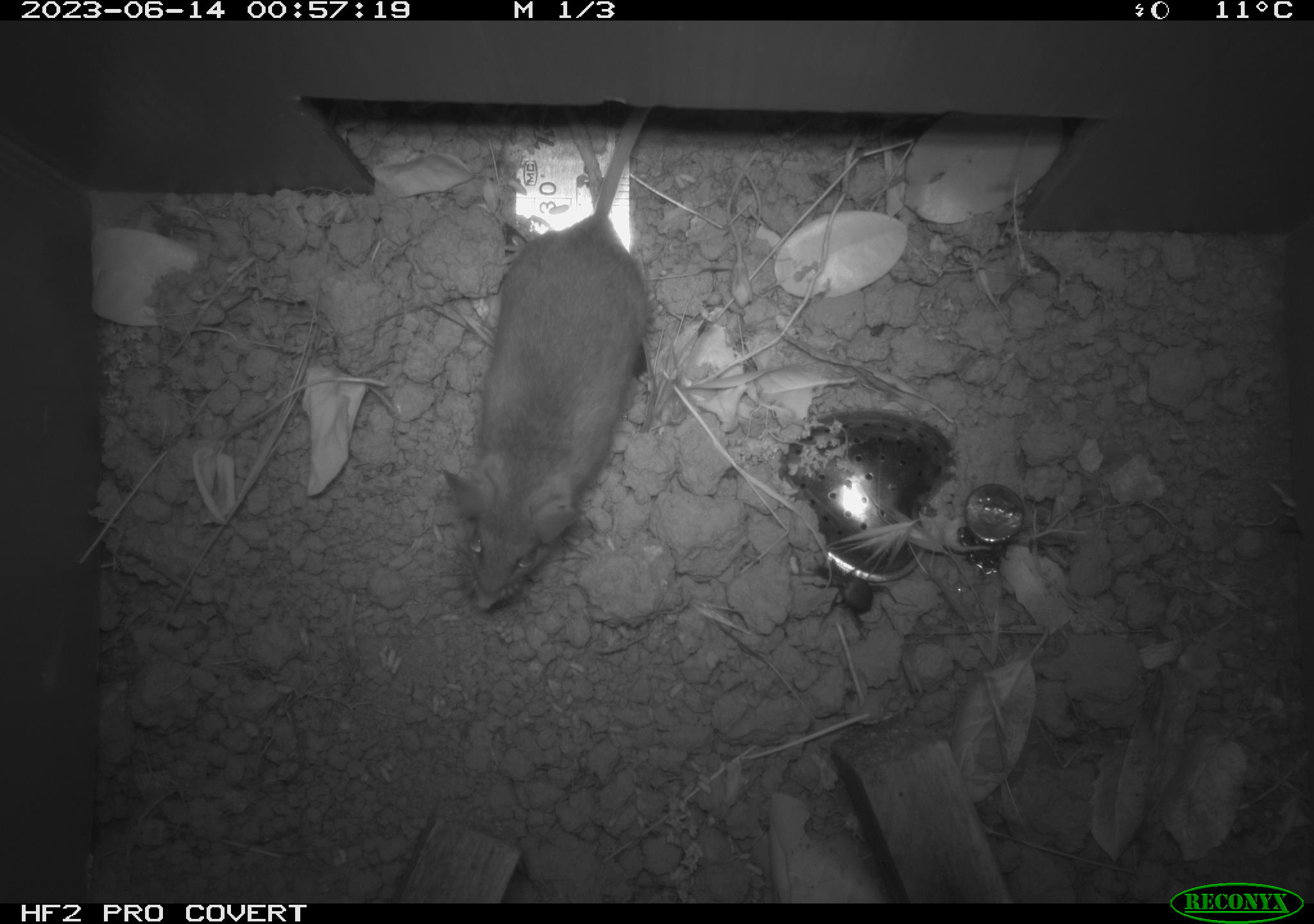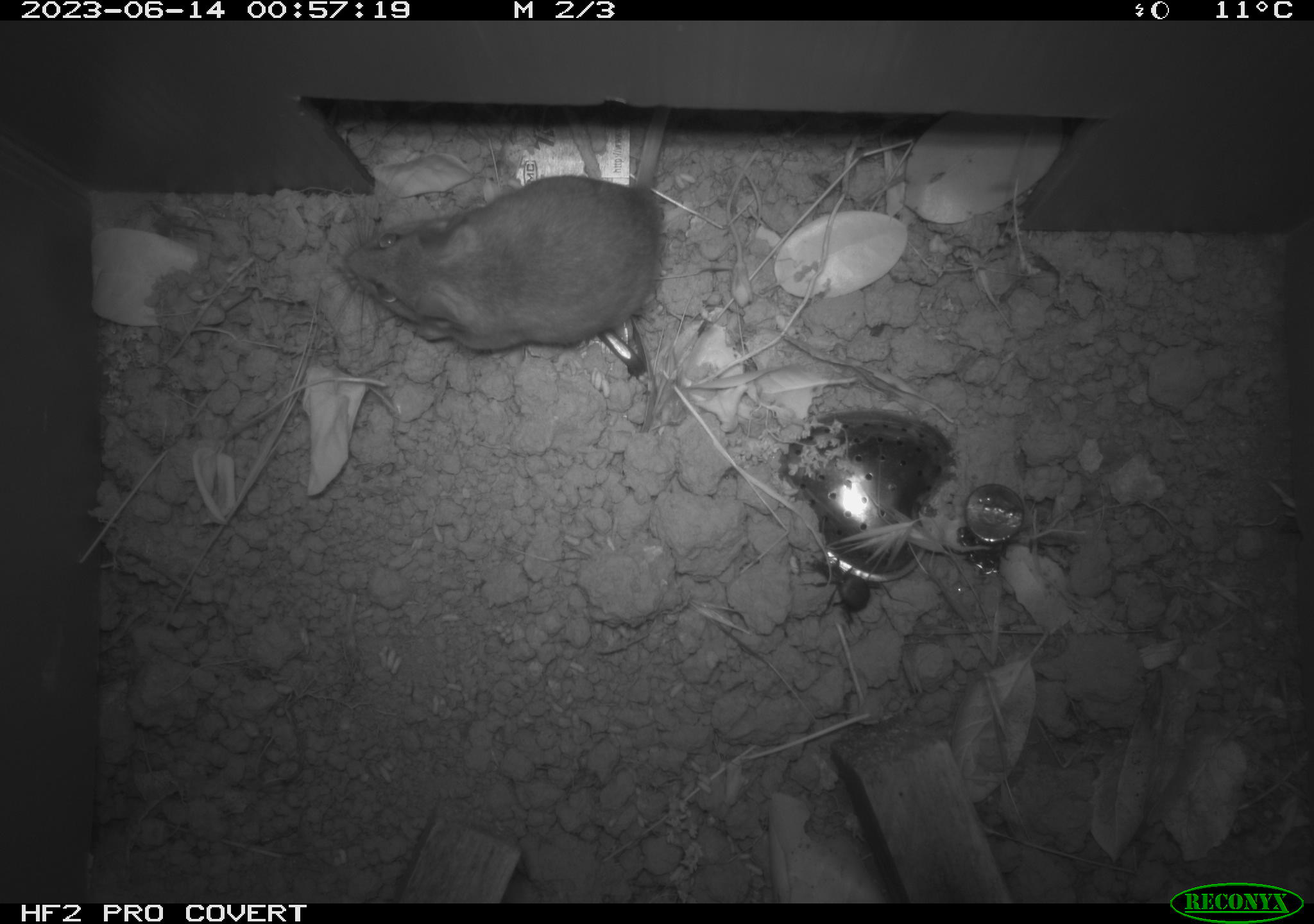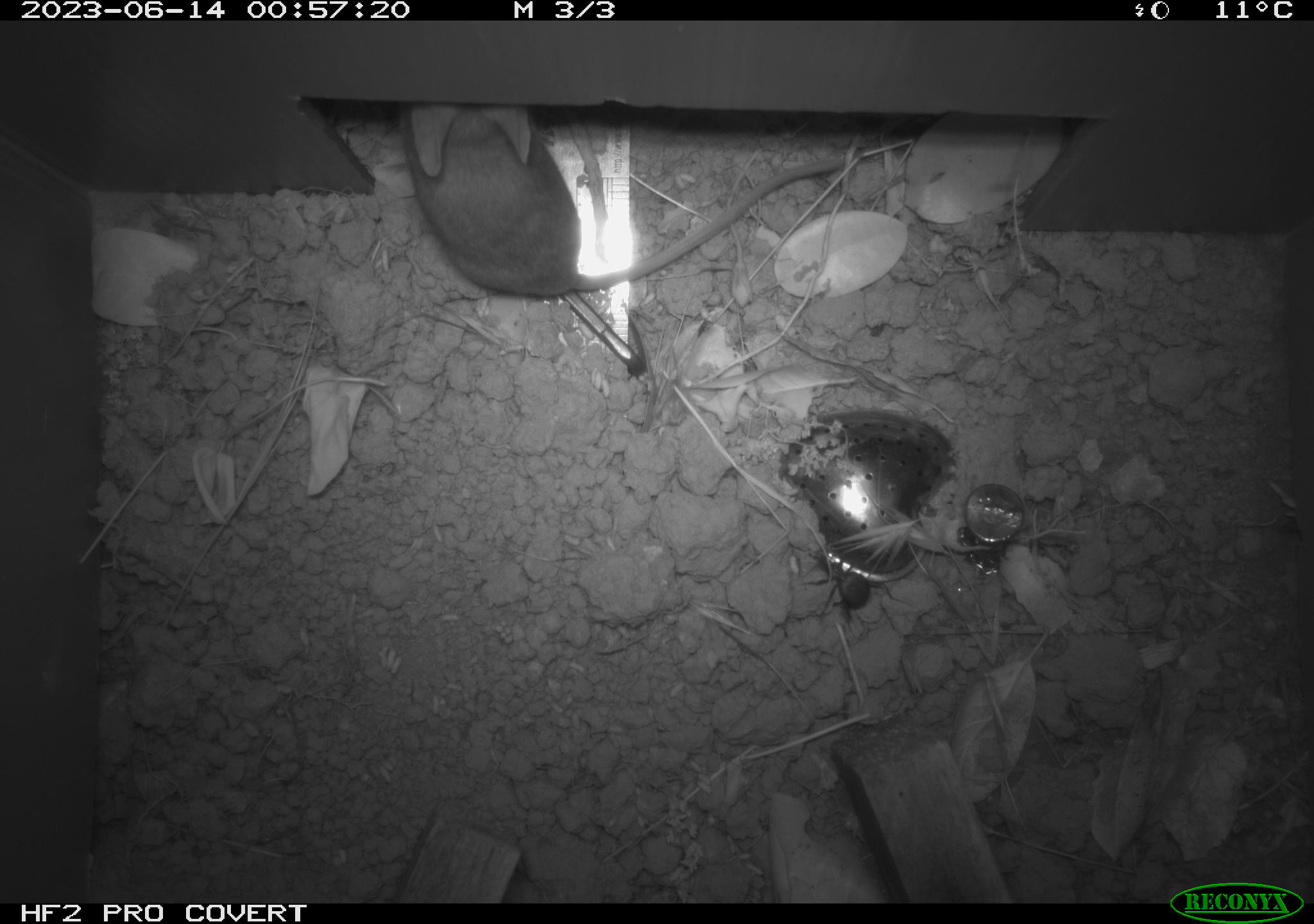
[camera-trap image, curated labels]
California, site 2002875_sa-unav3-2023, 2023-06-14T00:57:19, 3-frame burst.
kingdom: Animalia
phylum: Chordata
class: Mammalia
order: Rodentia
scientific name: Rodentia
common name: mouse species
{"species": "mouse species (Rodentia)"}